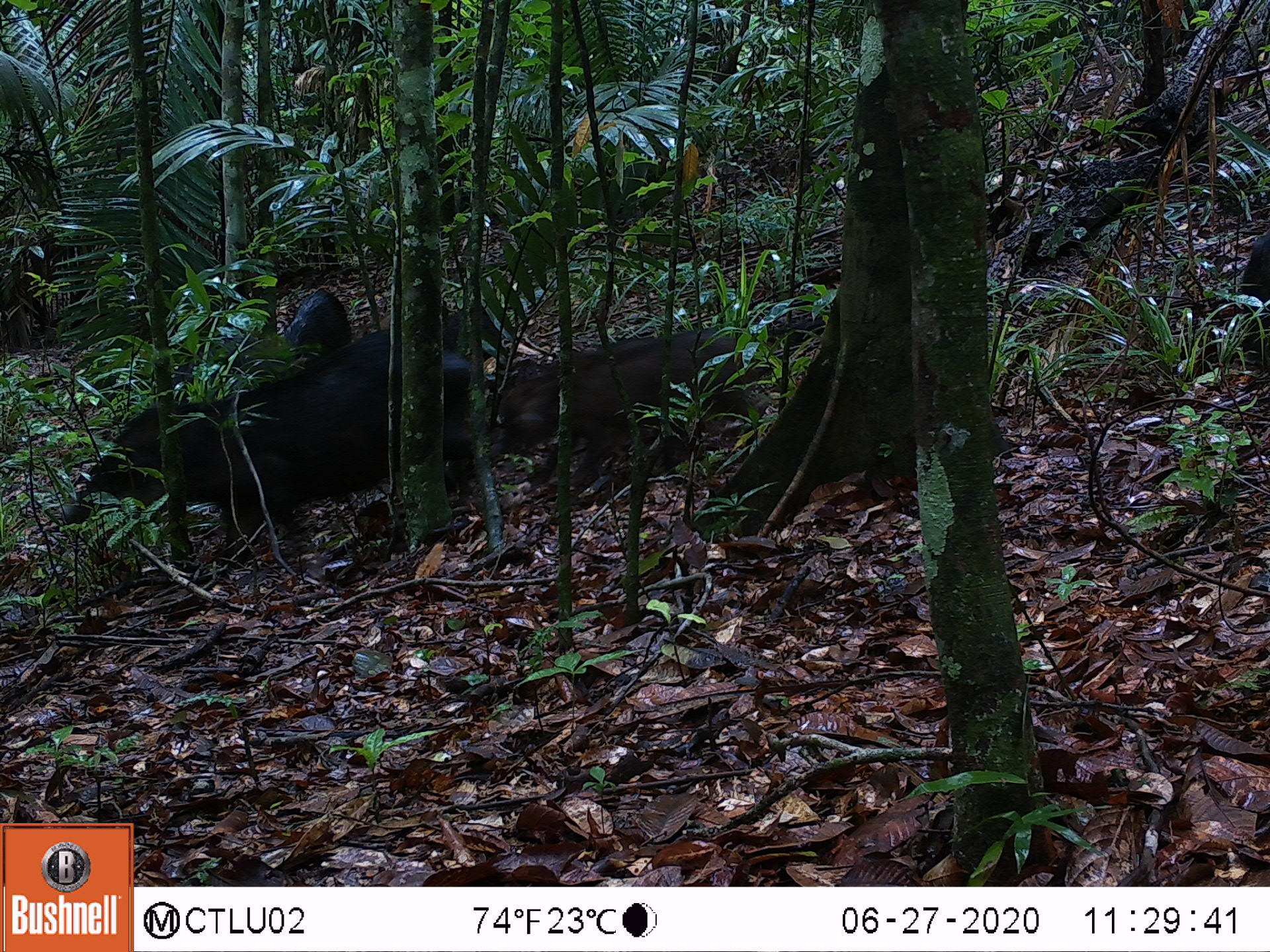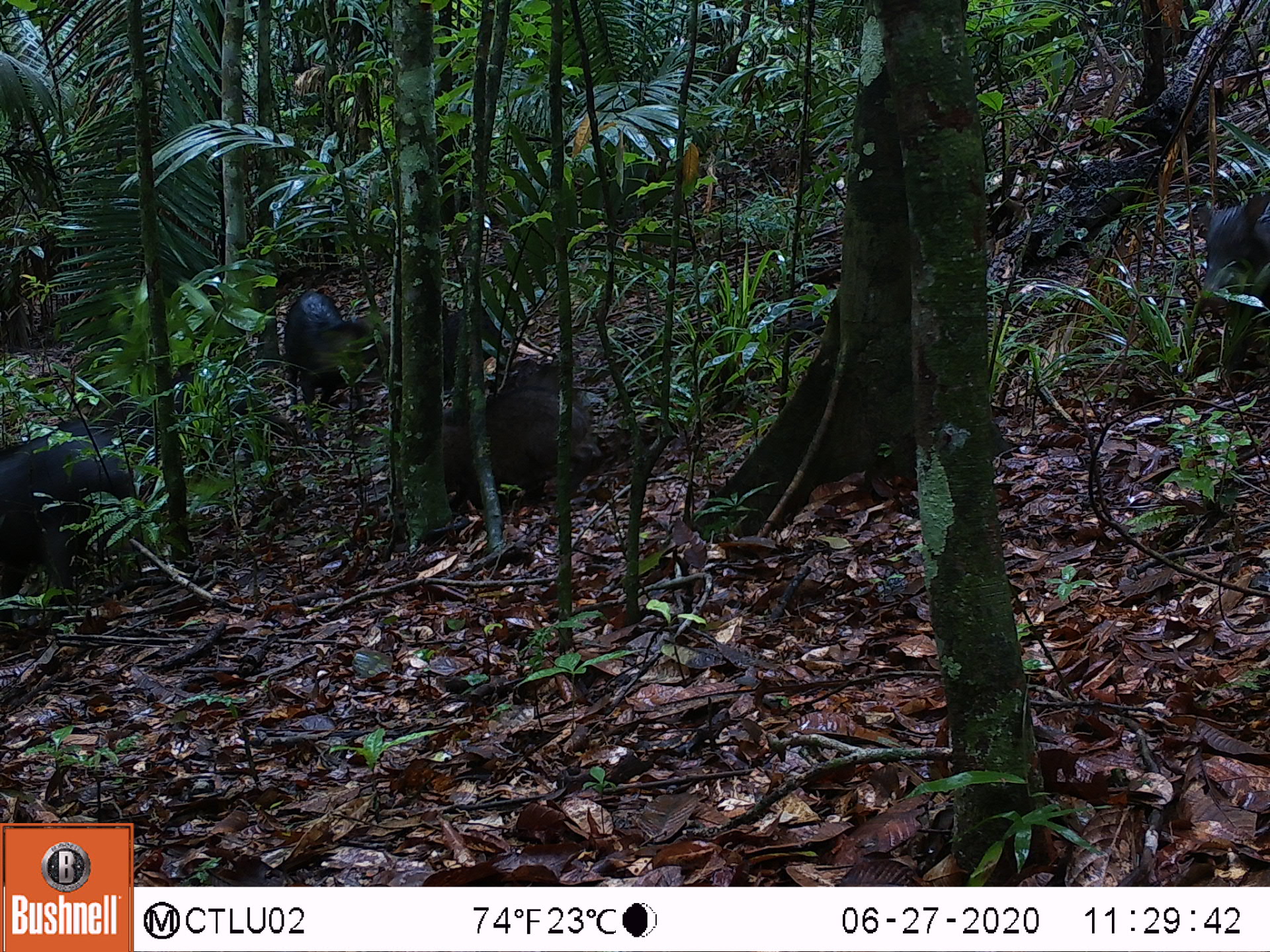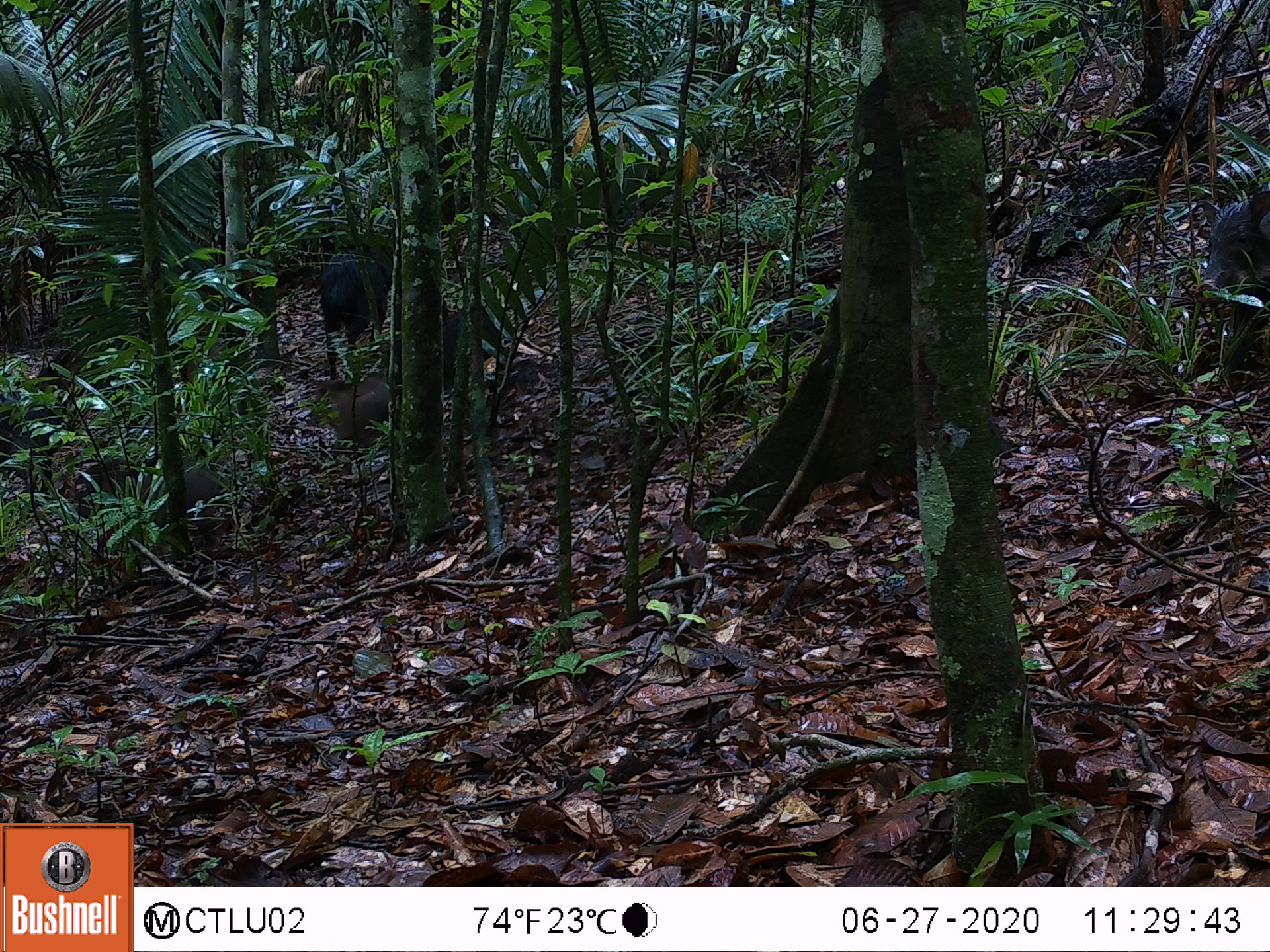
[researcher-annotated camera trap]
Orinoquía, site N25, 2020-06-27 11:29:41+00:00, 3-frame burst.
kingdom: Animalia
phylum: Chordata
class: Mammalia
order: Artiodactyla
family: Tayassuidae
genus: Tayassu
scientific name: Tayassu pecari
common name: white-lipped peccary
White-lipped peccary (Tayassu pecari).